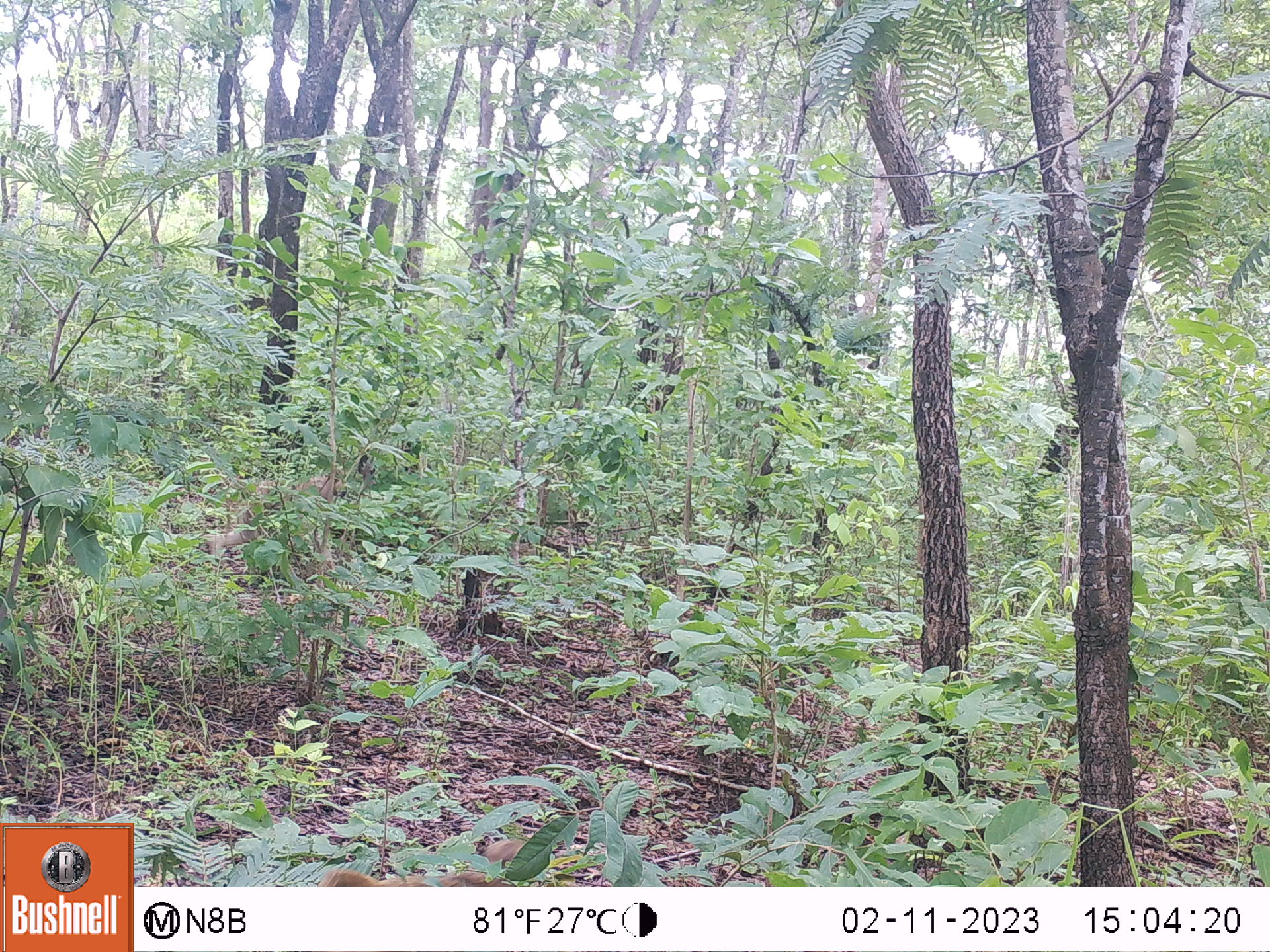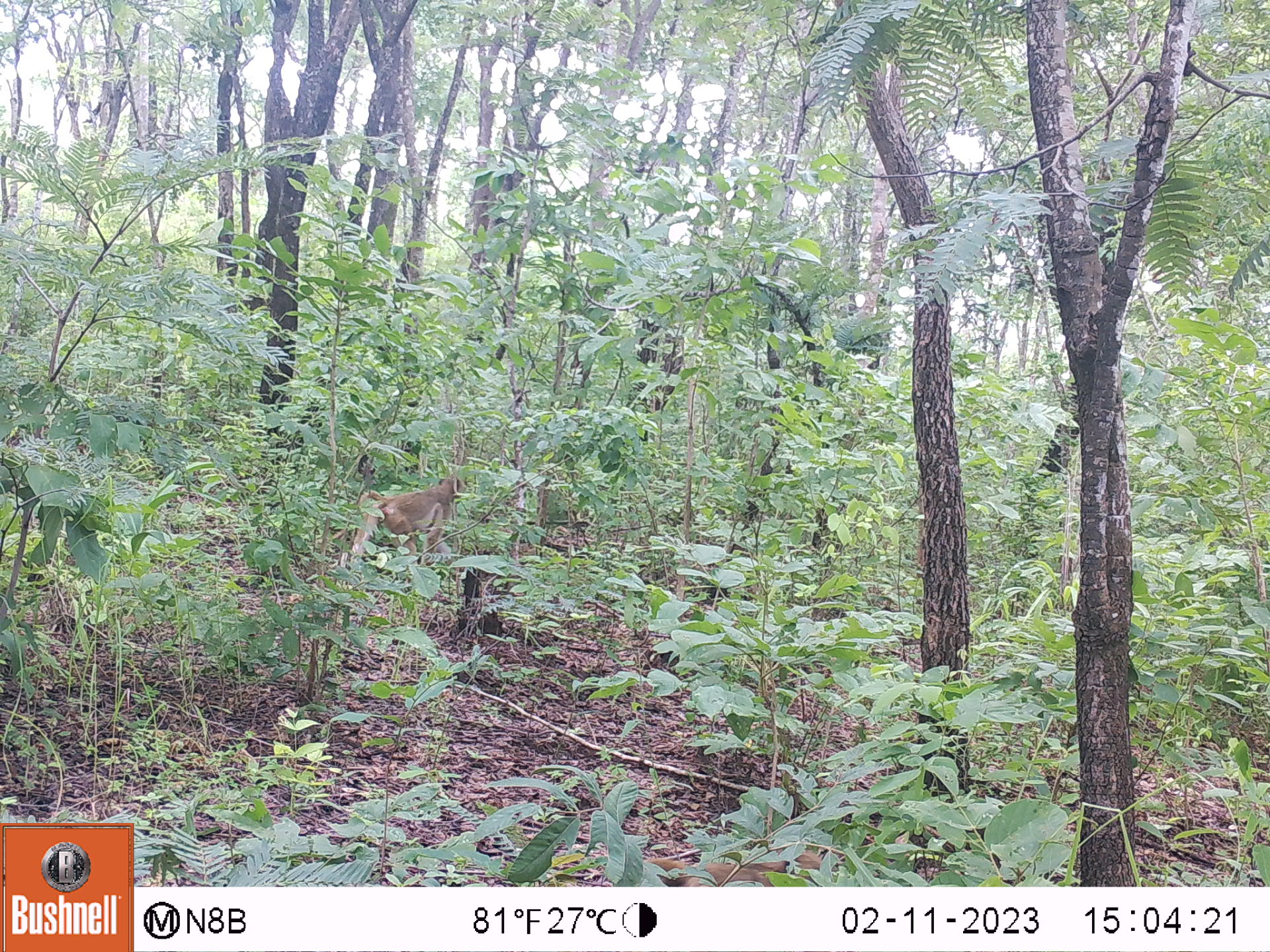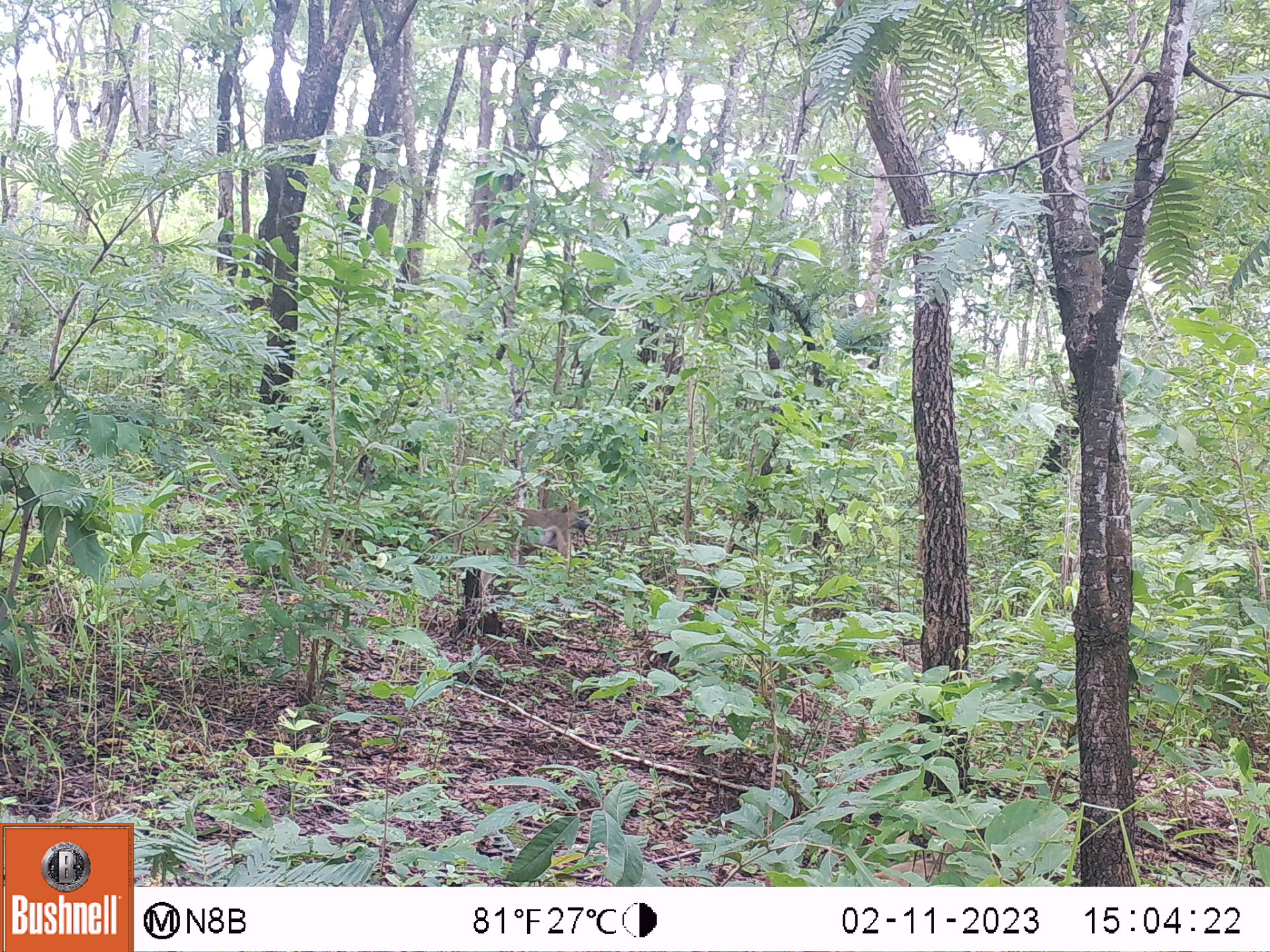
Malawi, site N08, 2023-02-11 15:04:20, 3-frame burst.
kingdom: Animalia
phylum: Chordata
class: Mammalia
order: Primates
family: Cercopithecidae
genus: Papio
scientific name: Papio cynocephalus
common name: yellow baboon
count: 1